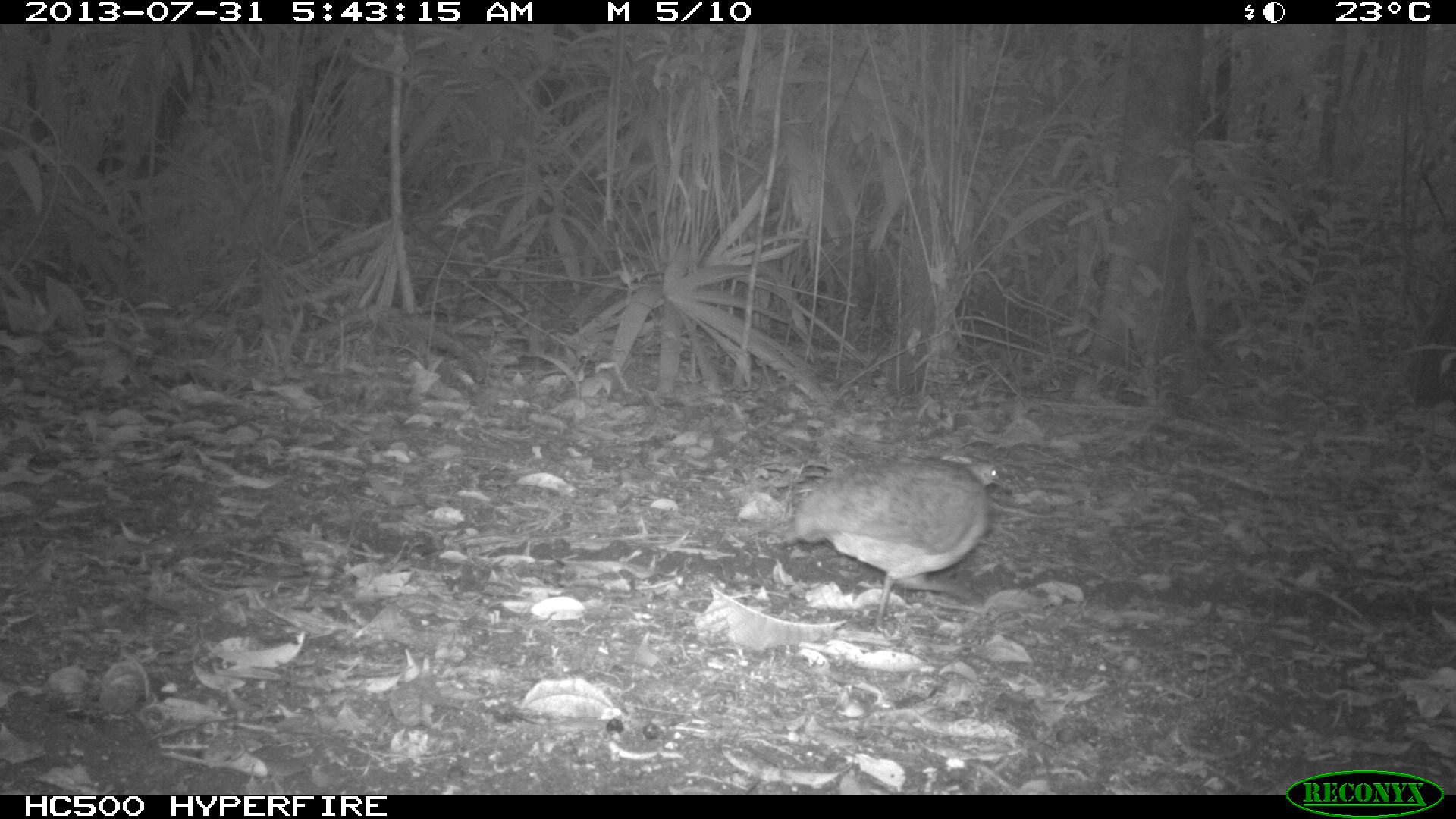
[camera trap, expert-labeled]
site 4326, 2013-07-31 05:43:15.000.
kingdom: Animalia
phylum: Chordata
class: Aves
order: Tinamiformes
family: Tinamidae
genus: Tinamus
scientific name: Tinamus major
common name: great tinamou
Tinamus major (great tinamou), count 1.